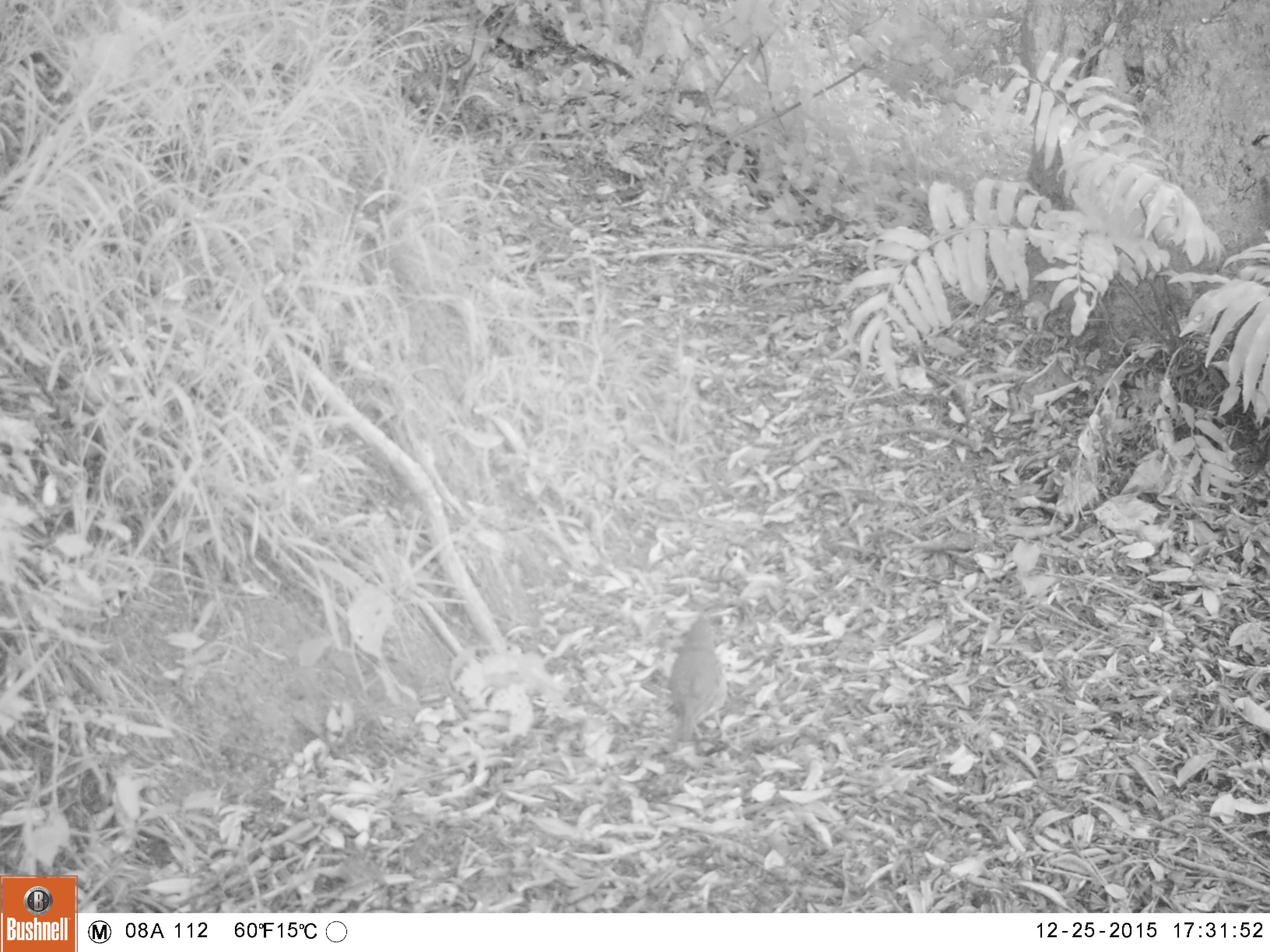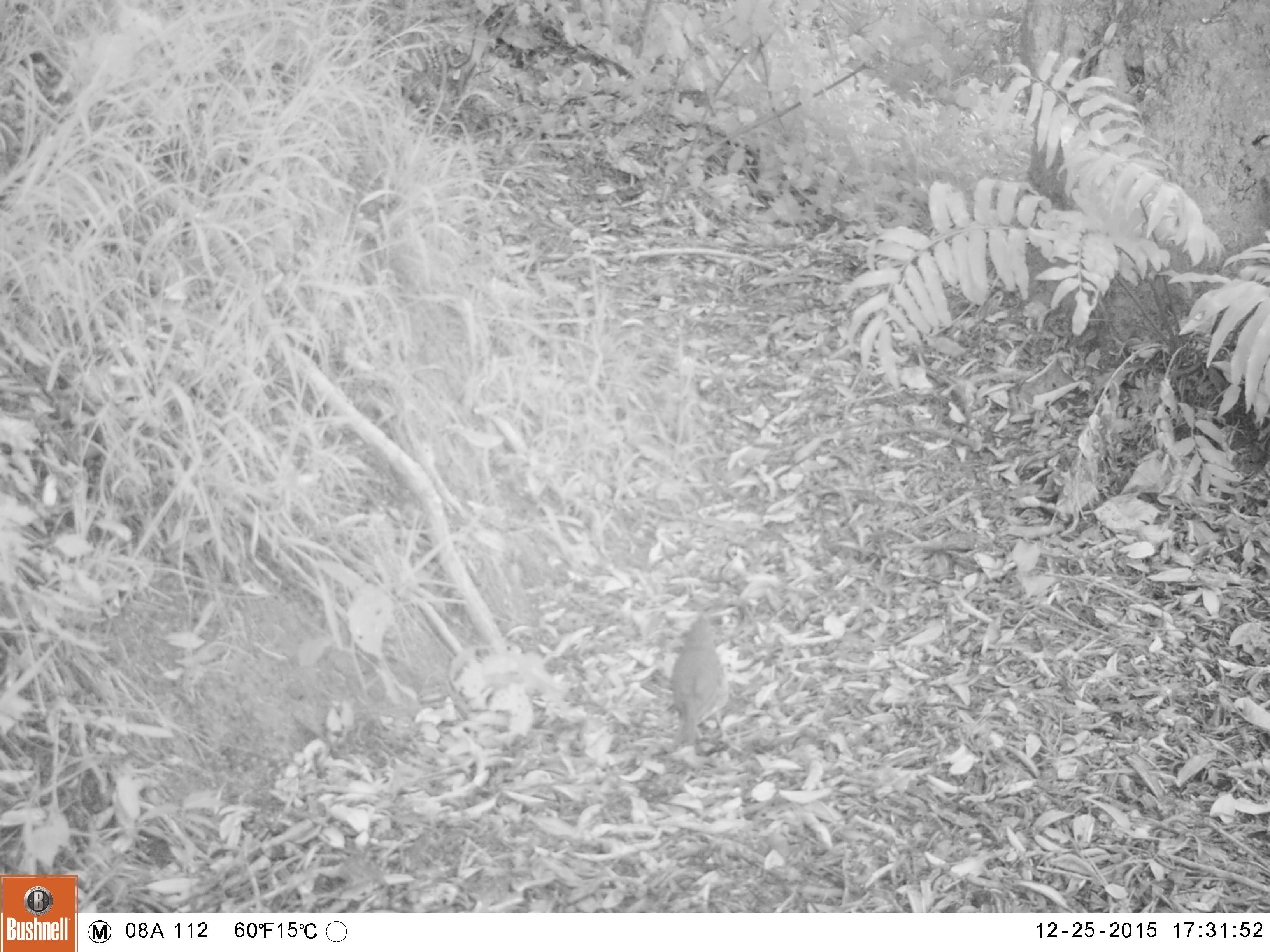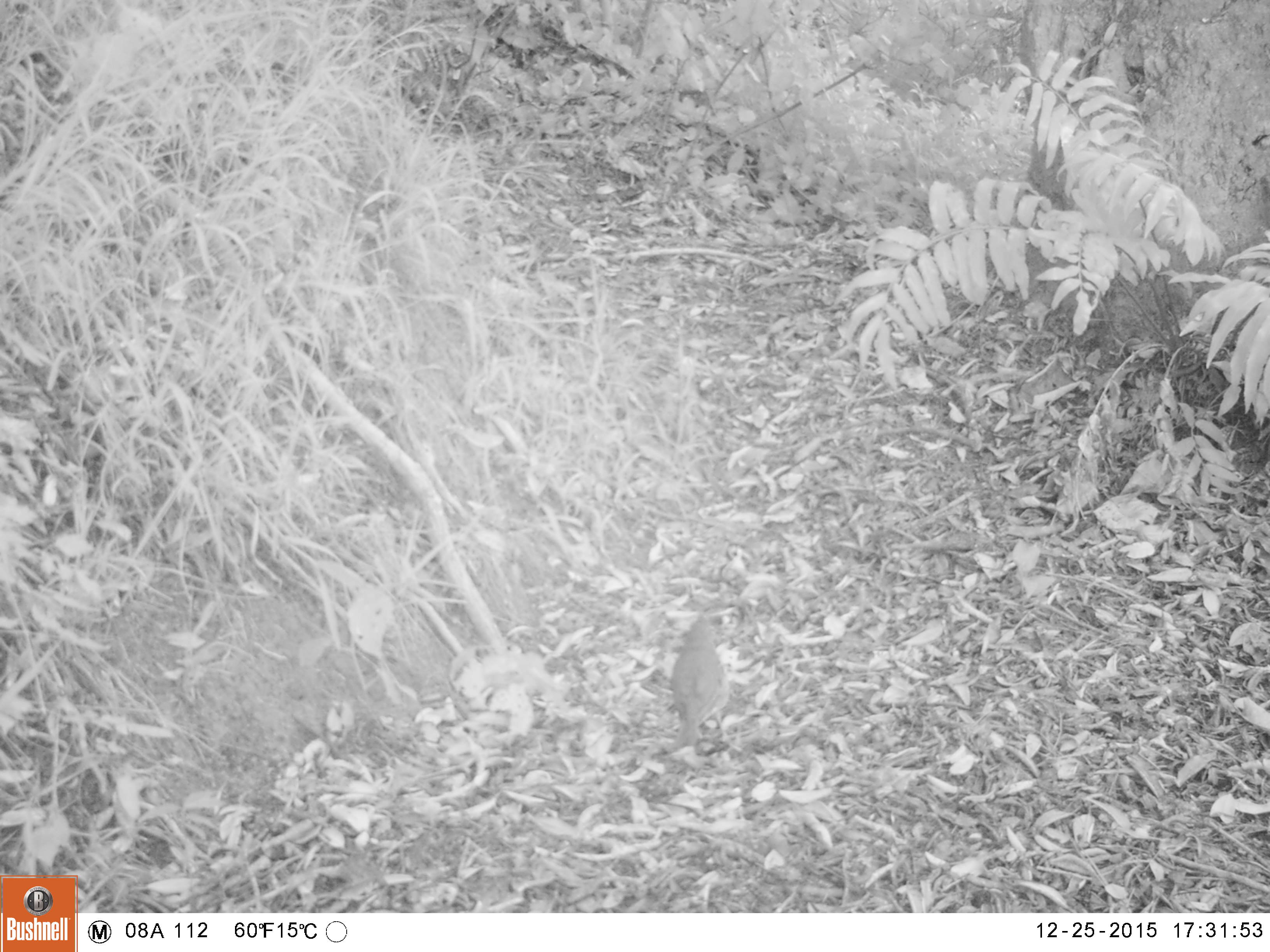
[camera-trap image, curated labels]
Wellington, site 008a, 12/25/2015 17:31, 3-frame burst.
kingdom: Animalia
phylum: Chordata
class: Aves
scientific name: Aves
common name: bird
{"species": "bird (Aves)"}